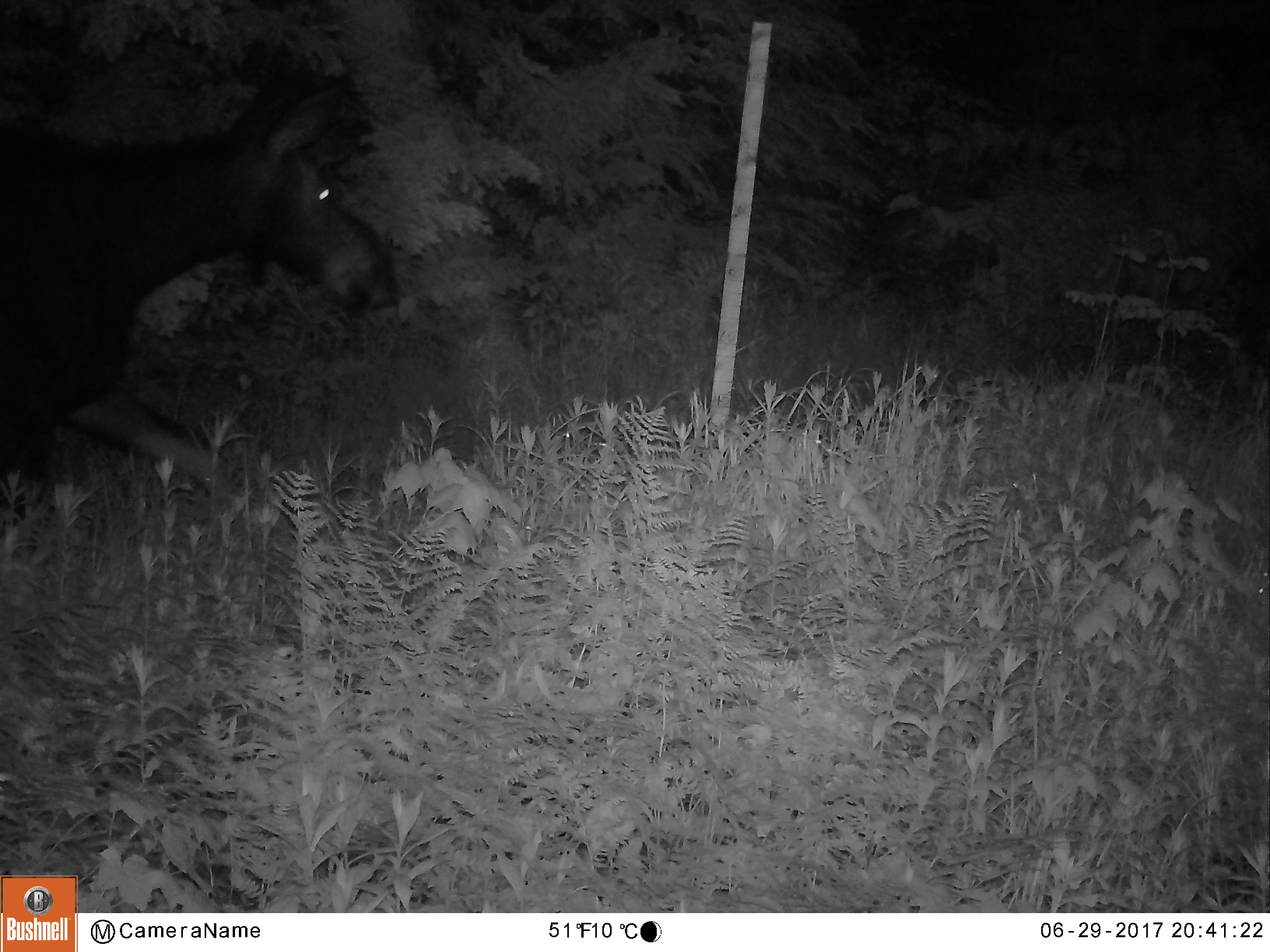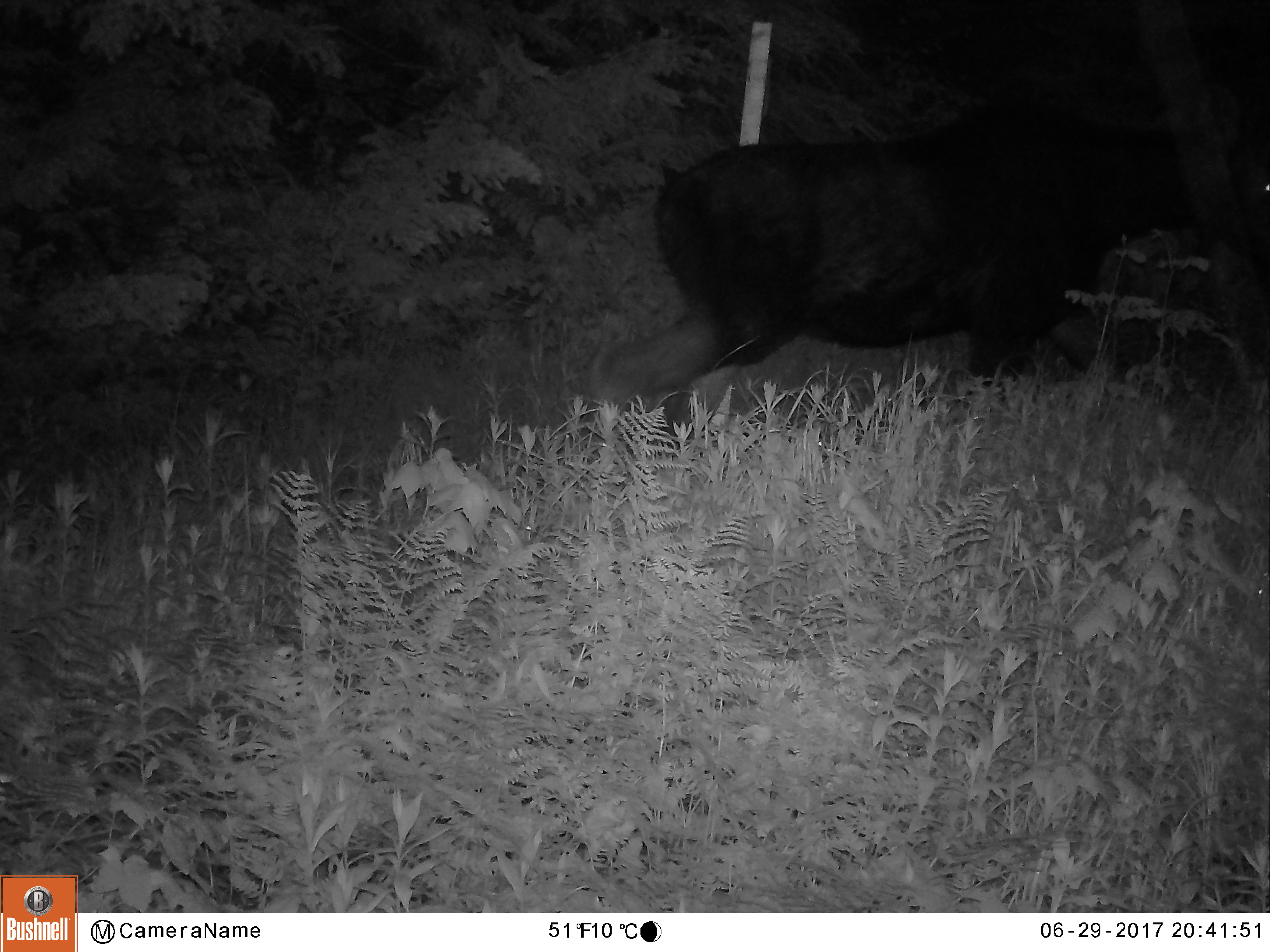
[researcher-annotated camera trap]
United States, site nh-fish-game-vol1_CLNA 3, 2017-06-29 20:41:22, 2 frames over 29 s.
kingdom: Animalia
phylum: Chordata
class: Mammalia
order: Artiodactyla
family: Cervidae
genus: Alces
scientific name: Alces alces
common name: moose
Moose (Alces alces).